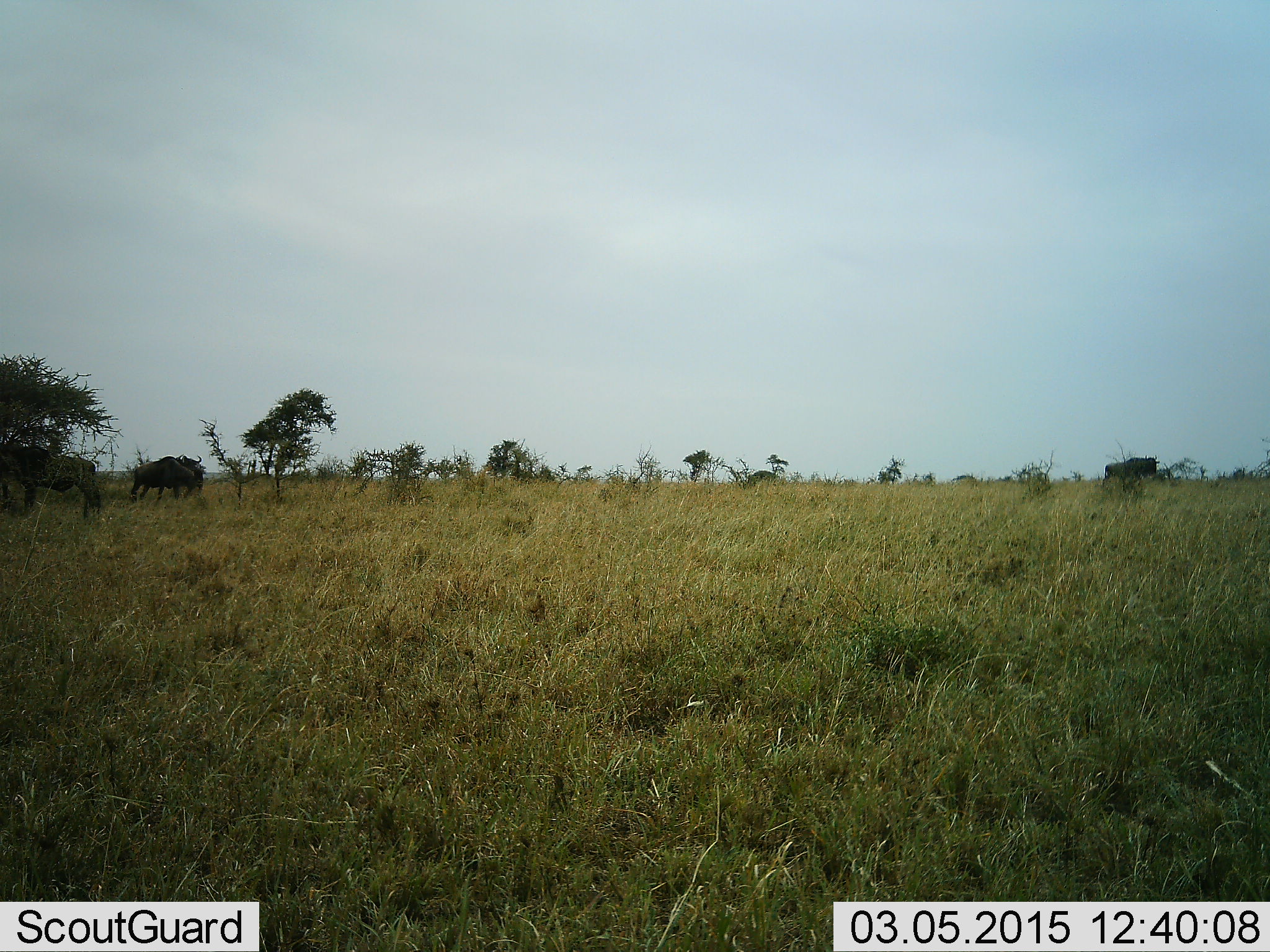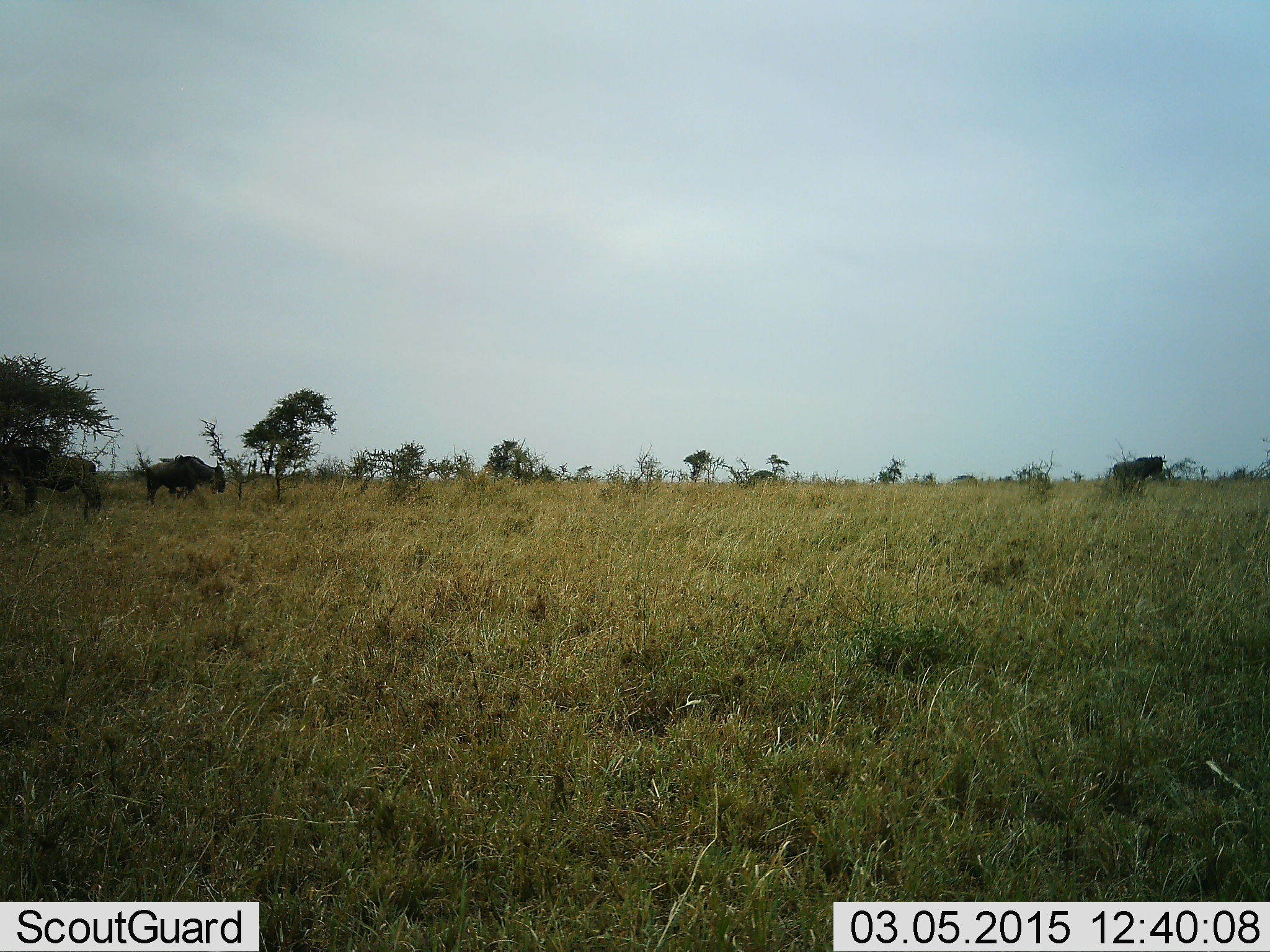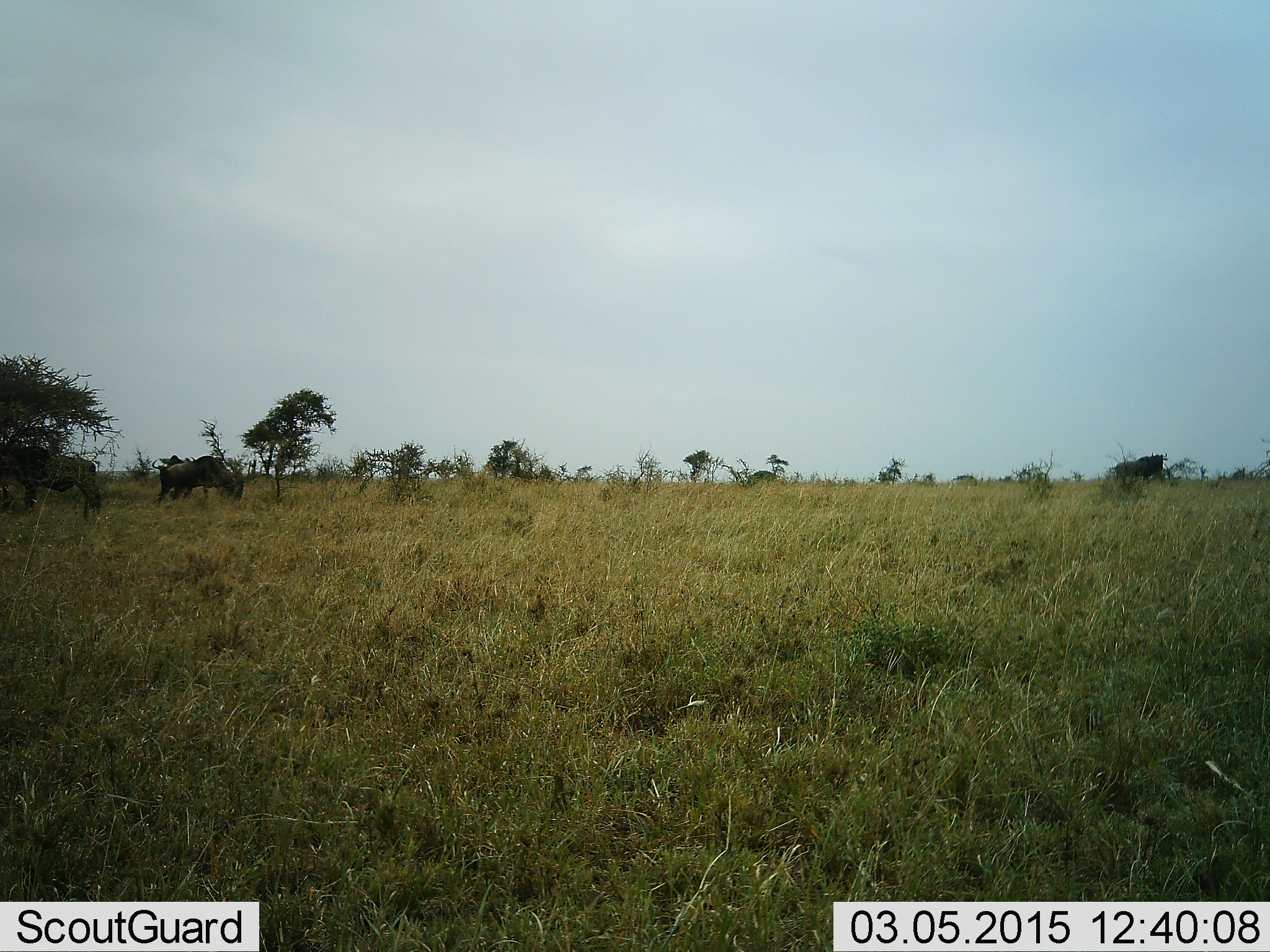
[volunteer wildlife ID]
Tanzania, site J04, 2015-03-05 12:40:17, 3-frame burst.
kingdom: Animalia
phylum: Chordata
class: Mammalia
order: Artiodactyla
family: Bovidae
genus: Connochaetes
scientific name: Connochaetes taurinus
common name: blue wildebeest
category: wildebeest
Wildebeest (blue wildebeest) (Connochaetes taurinus), count 3. Behavior (volunteer vote fractions): standing 70%, resting 10%, moving 80%, interacting 0%. Young present (vote fraction): 0%. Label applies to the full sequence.